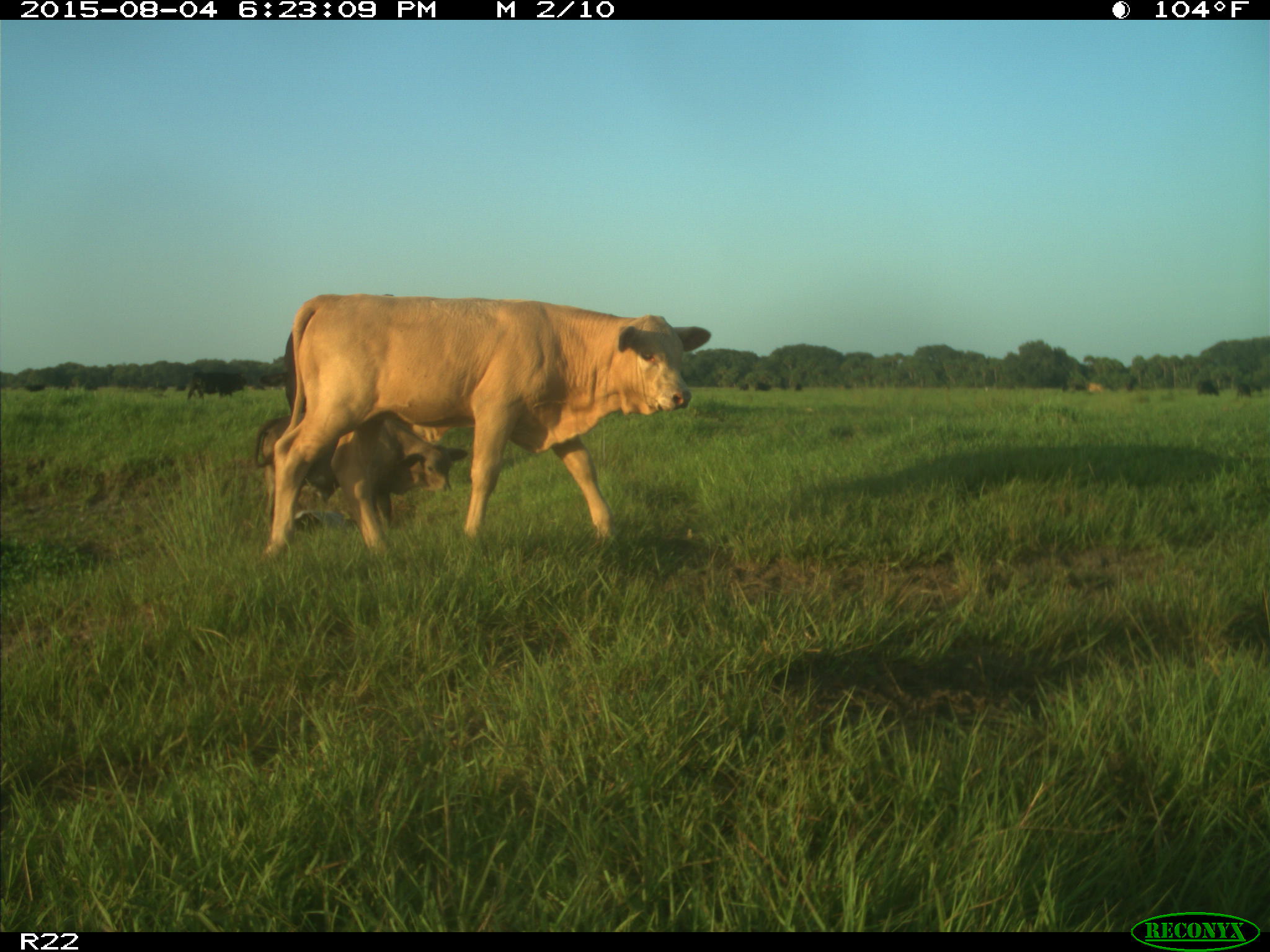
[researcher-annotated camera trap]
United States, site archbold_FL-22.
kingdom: Animalia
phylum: Chordata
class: Mammalia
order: Artiodactyla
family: Bovidae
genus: Bos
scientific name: Bos taurus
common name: domestic cow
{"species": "Bos taurus (domestic cow)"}